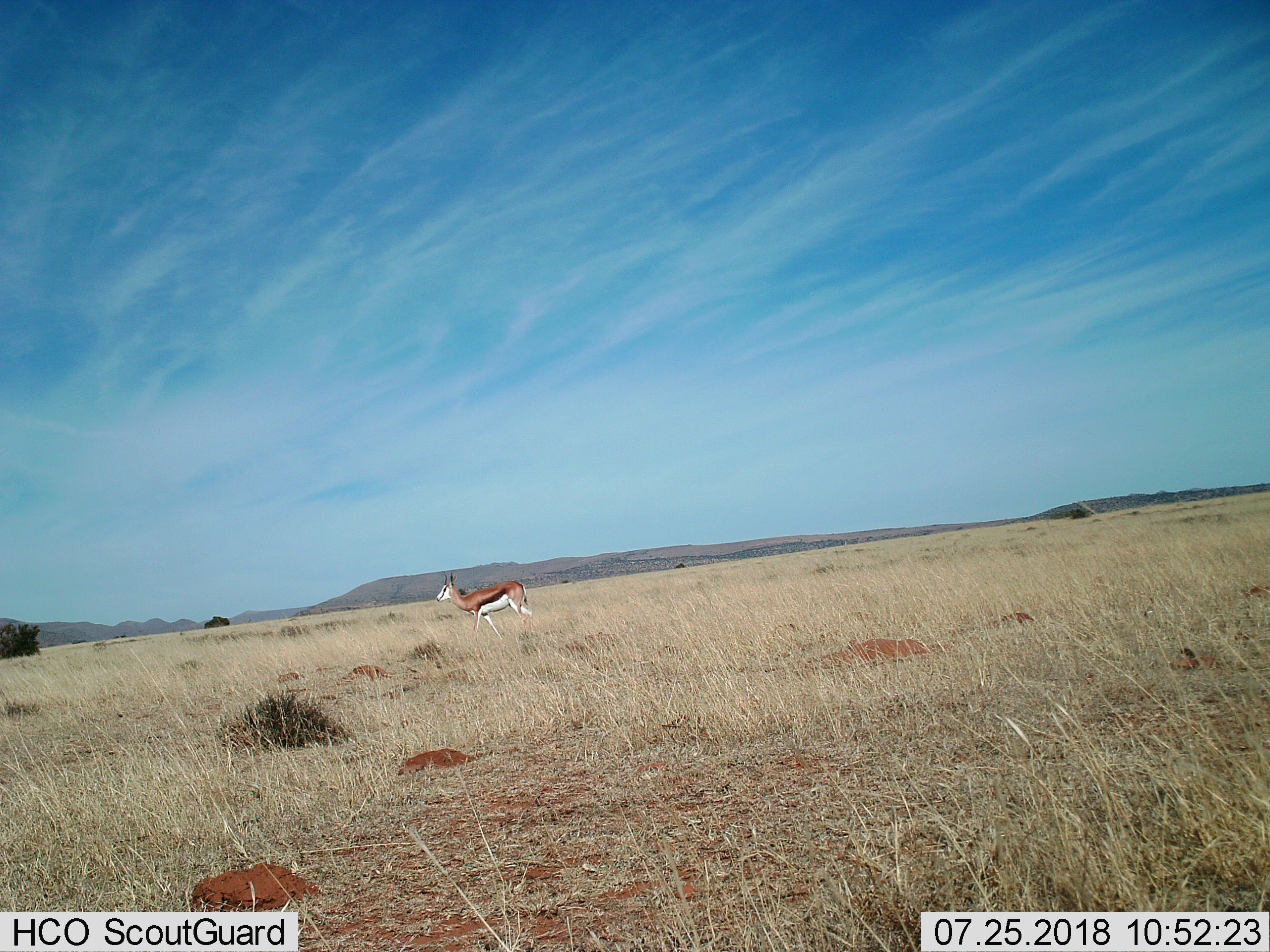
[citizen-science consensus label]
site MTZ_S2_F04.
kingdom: Animalia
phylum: Chordata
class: Mammalia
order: Artiodactyla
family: Bovidae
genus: Antidorcas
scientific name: Antidorcas marsupialis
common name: springbok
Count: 1.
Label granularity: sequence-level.